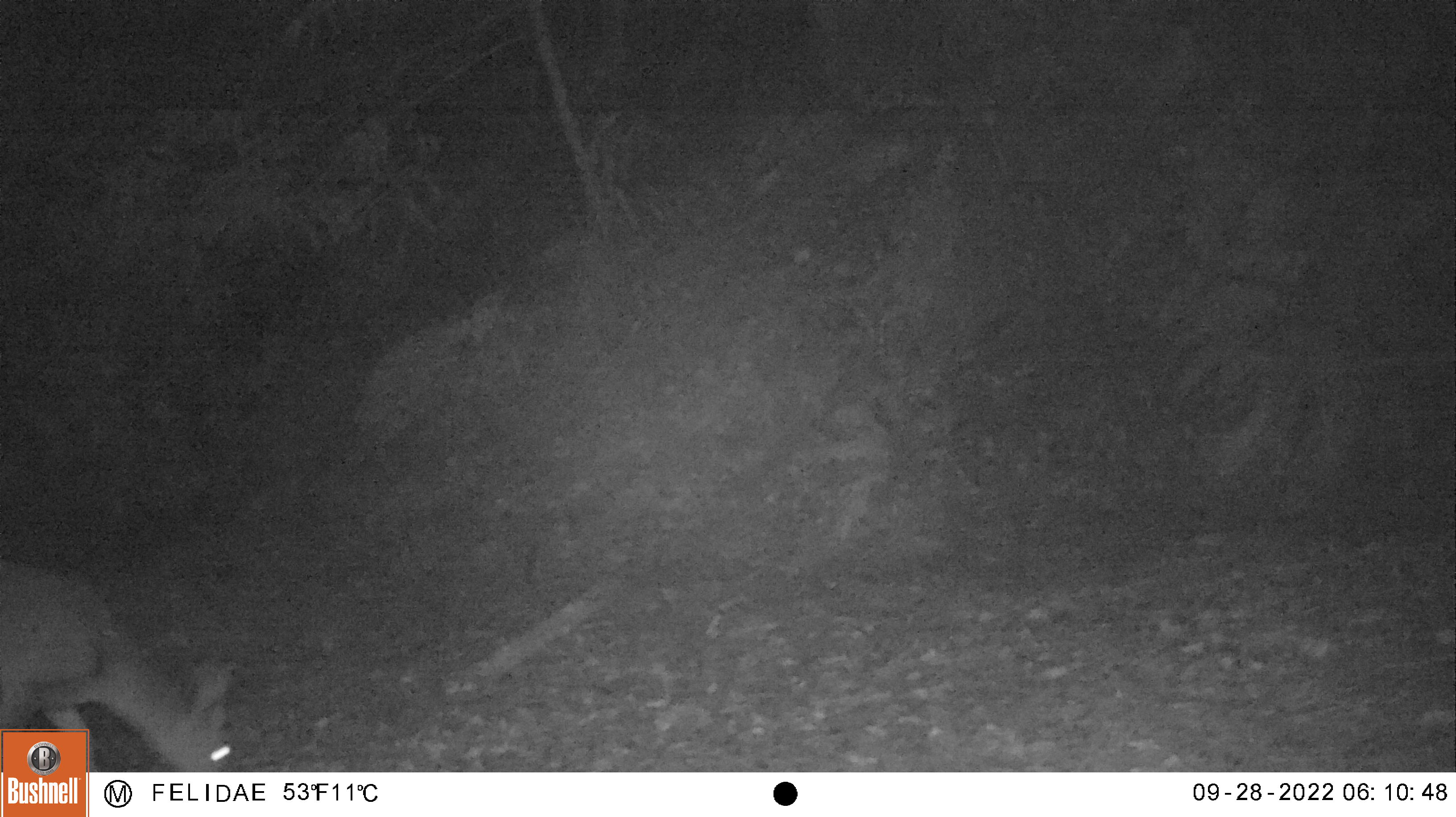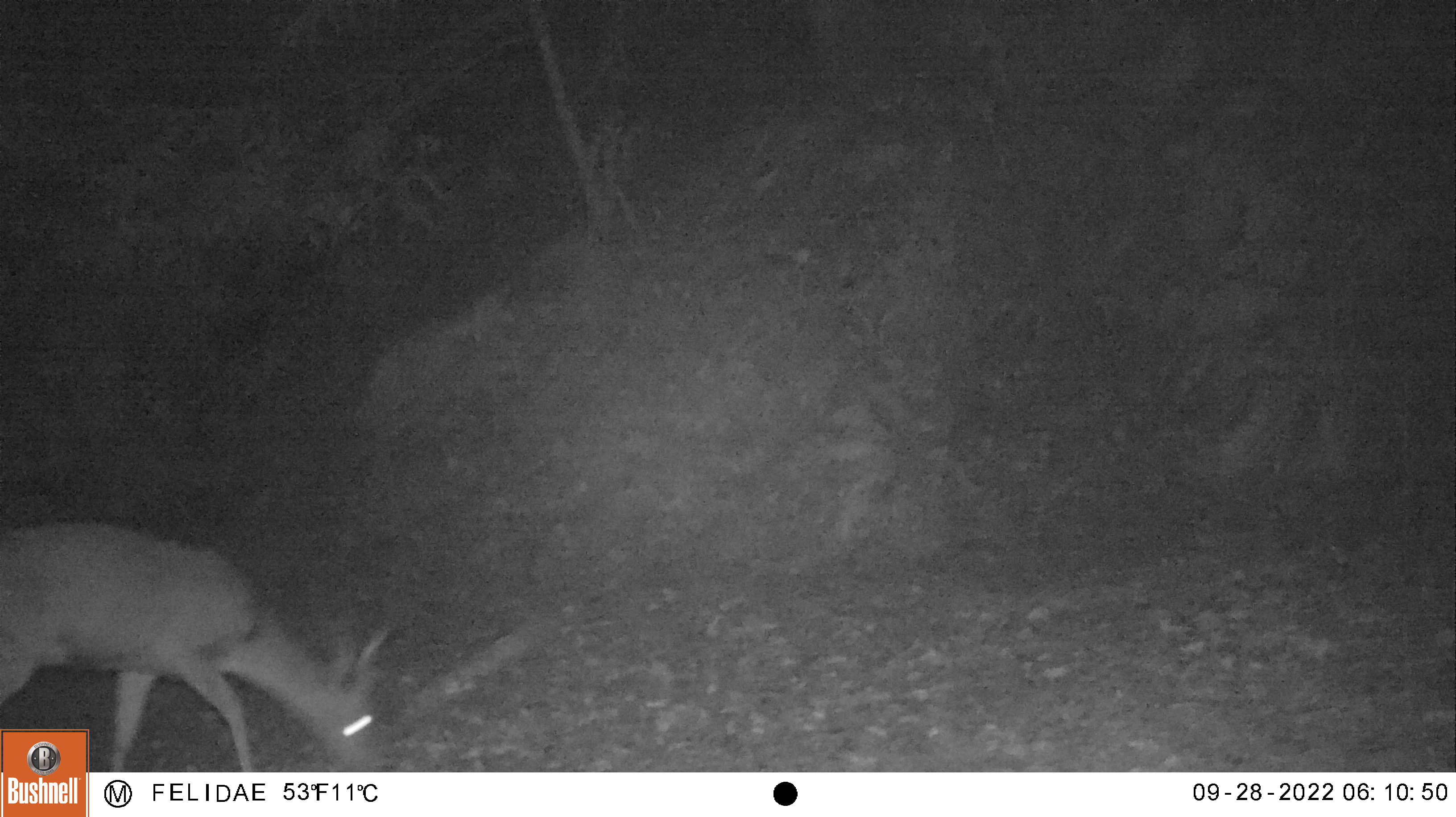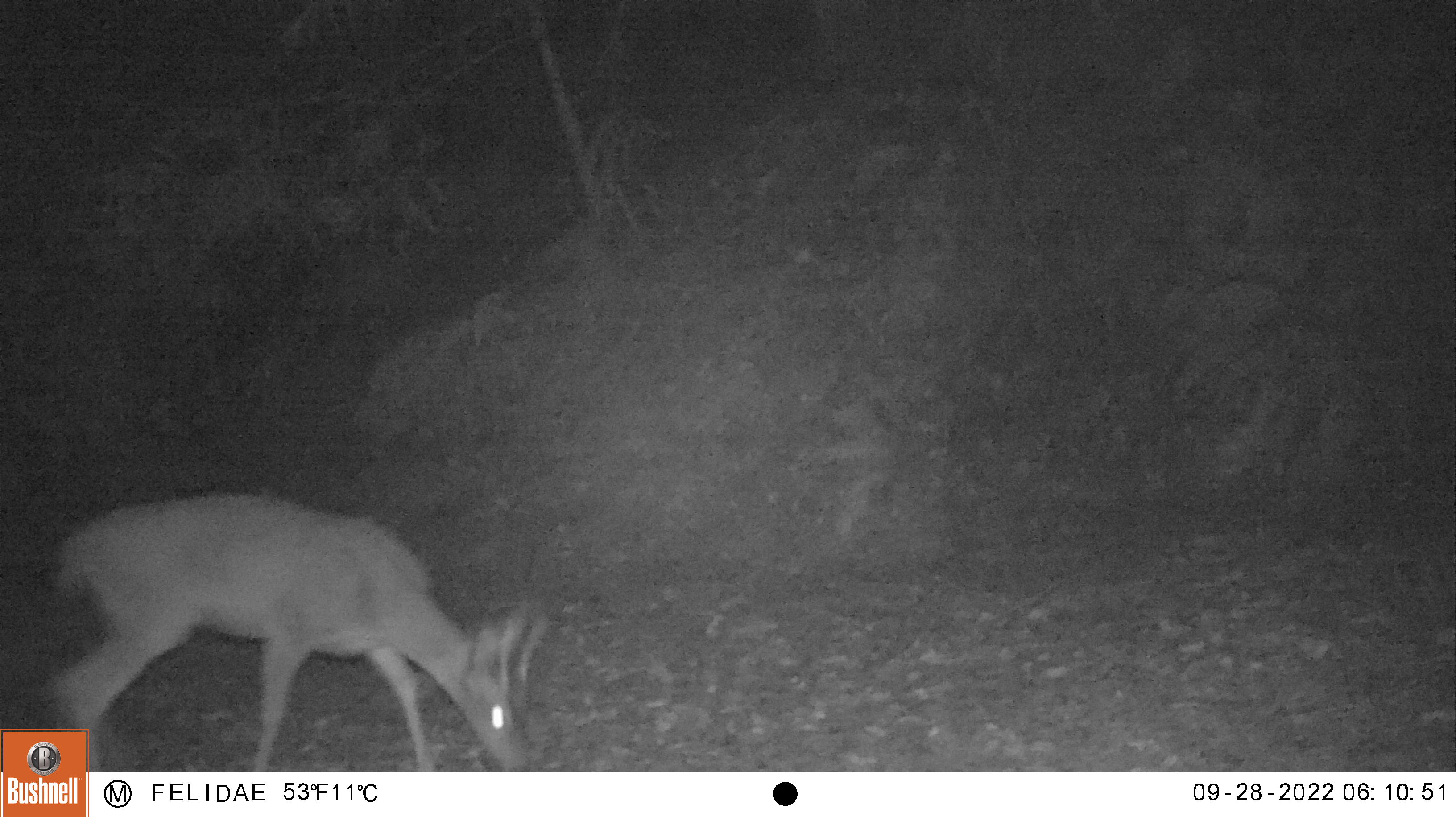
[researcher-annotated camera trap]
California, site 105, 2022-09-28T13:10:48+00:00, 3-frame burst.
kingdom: Animalia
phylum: Chordata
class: Mammalia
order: Artiodactyla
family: Cervidae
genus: Odocoileus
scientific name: Odocoileus hemionus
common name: mule deer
Mule deer (Odocoileus hemionus).